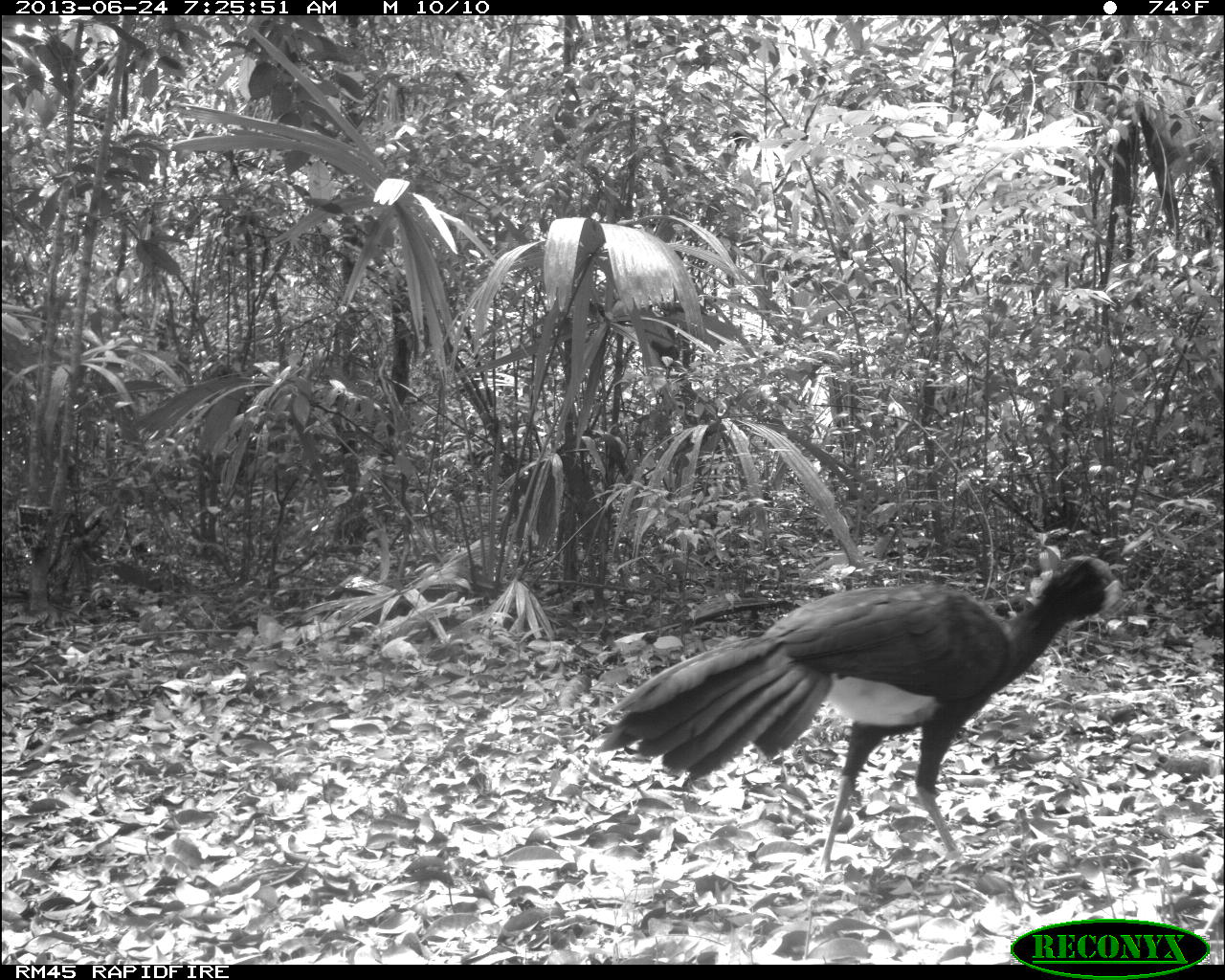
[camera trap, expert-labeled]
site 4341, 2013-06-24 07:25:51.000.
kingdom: Animalia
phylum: Chordata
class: Aves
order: Galliformes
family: Cracidae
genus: Crax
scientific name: Crax rubra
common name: great curassow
Crax rubra (great curassow), count 1, sex male.